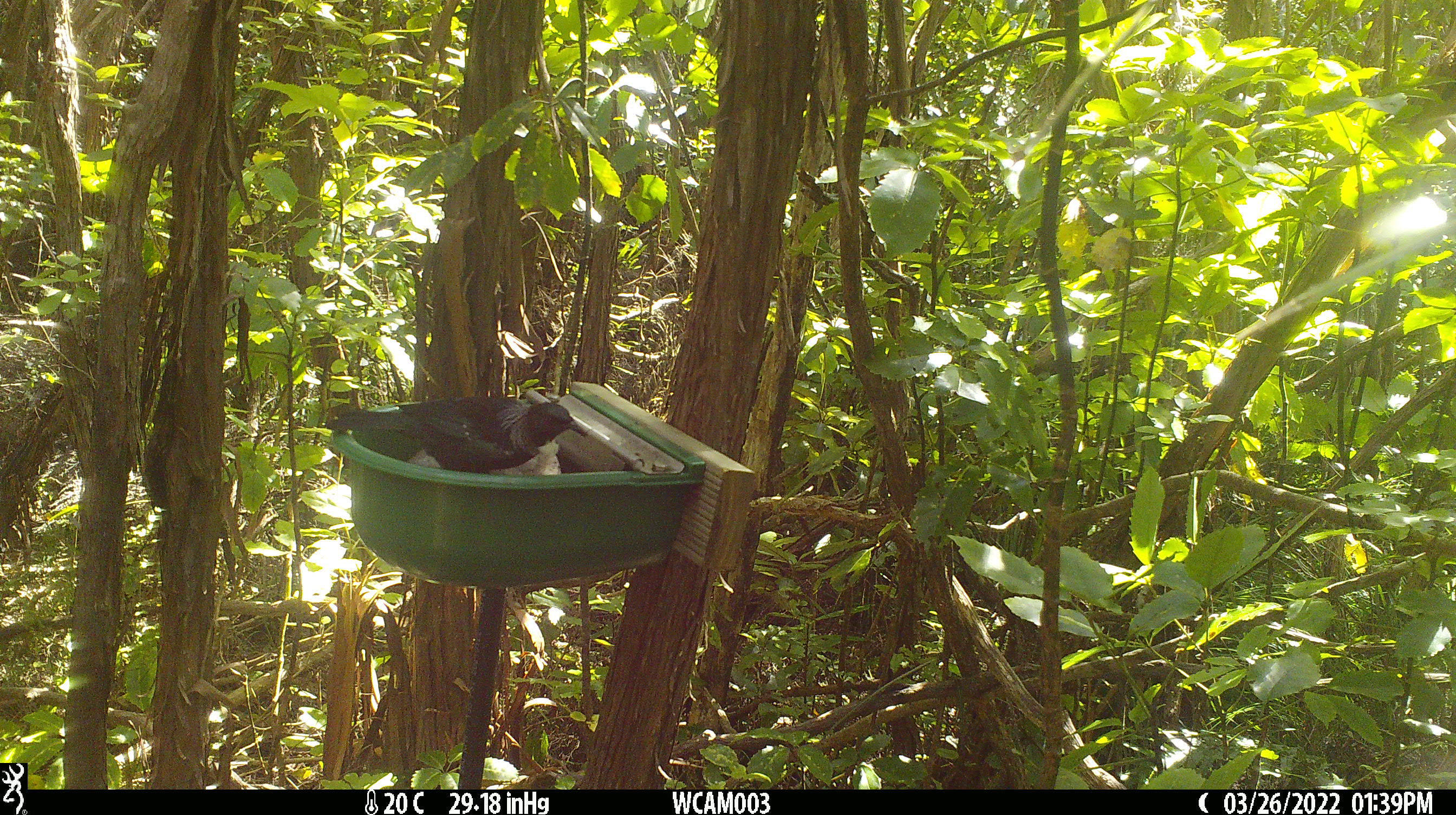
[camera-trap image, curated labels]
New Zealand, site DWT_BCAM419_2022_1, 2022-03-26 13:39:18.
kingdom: Animalia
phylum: Chordata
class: Aves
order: Passeriformes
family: Meliphagidae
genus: Prosthemadera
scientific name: Prosthemadera novaeseelandiae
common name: tui